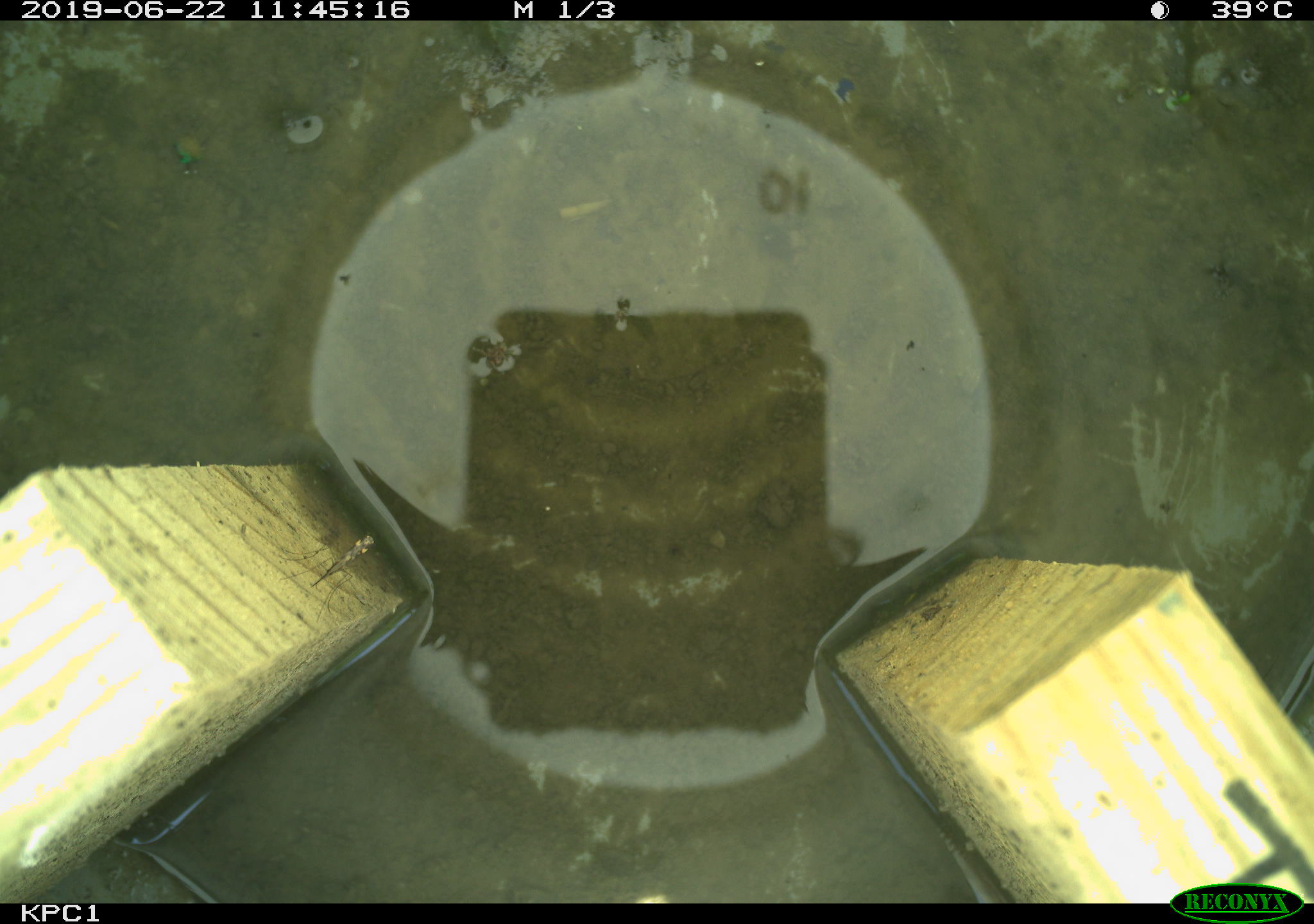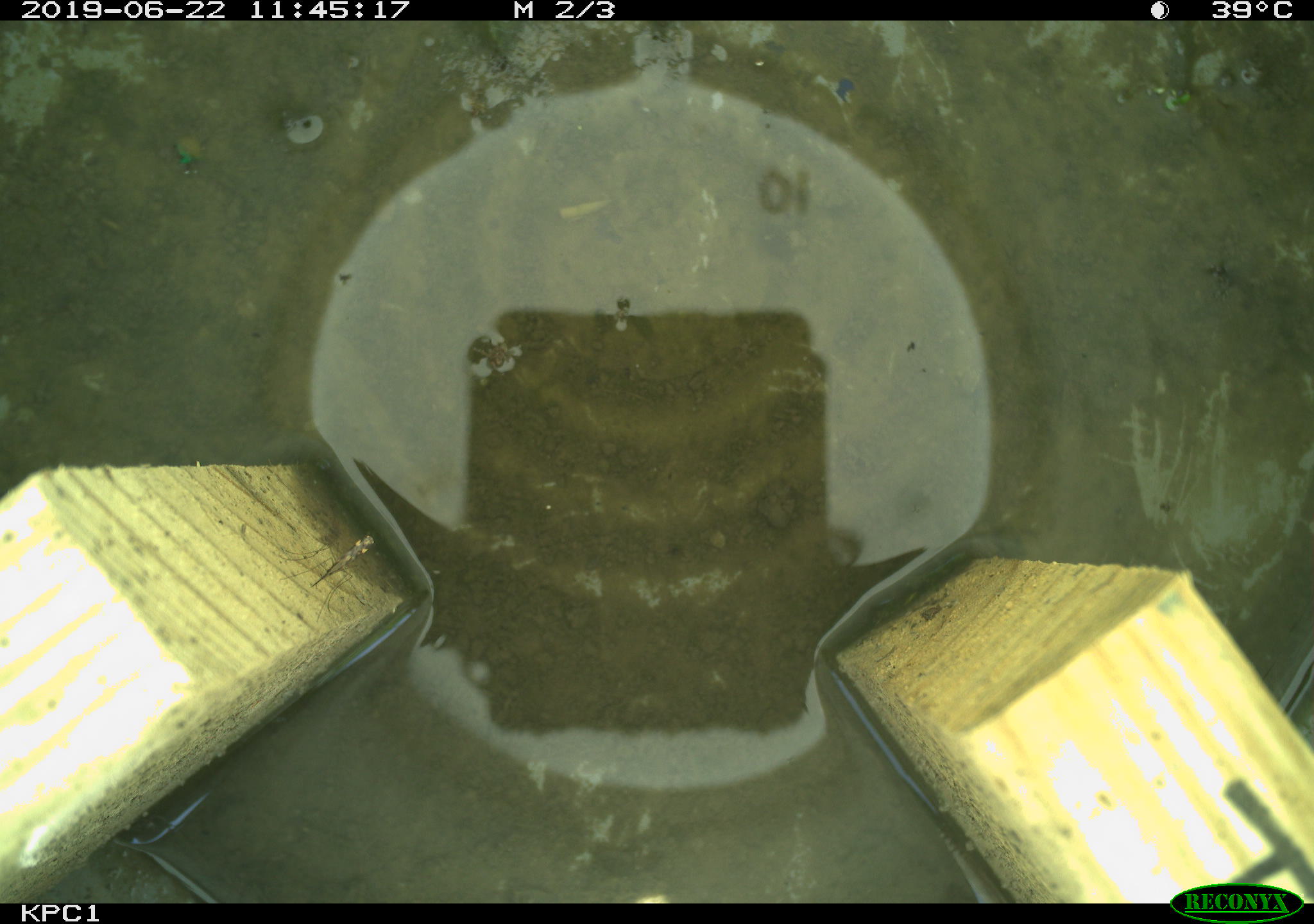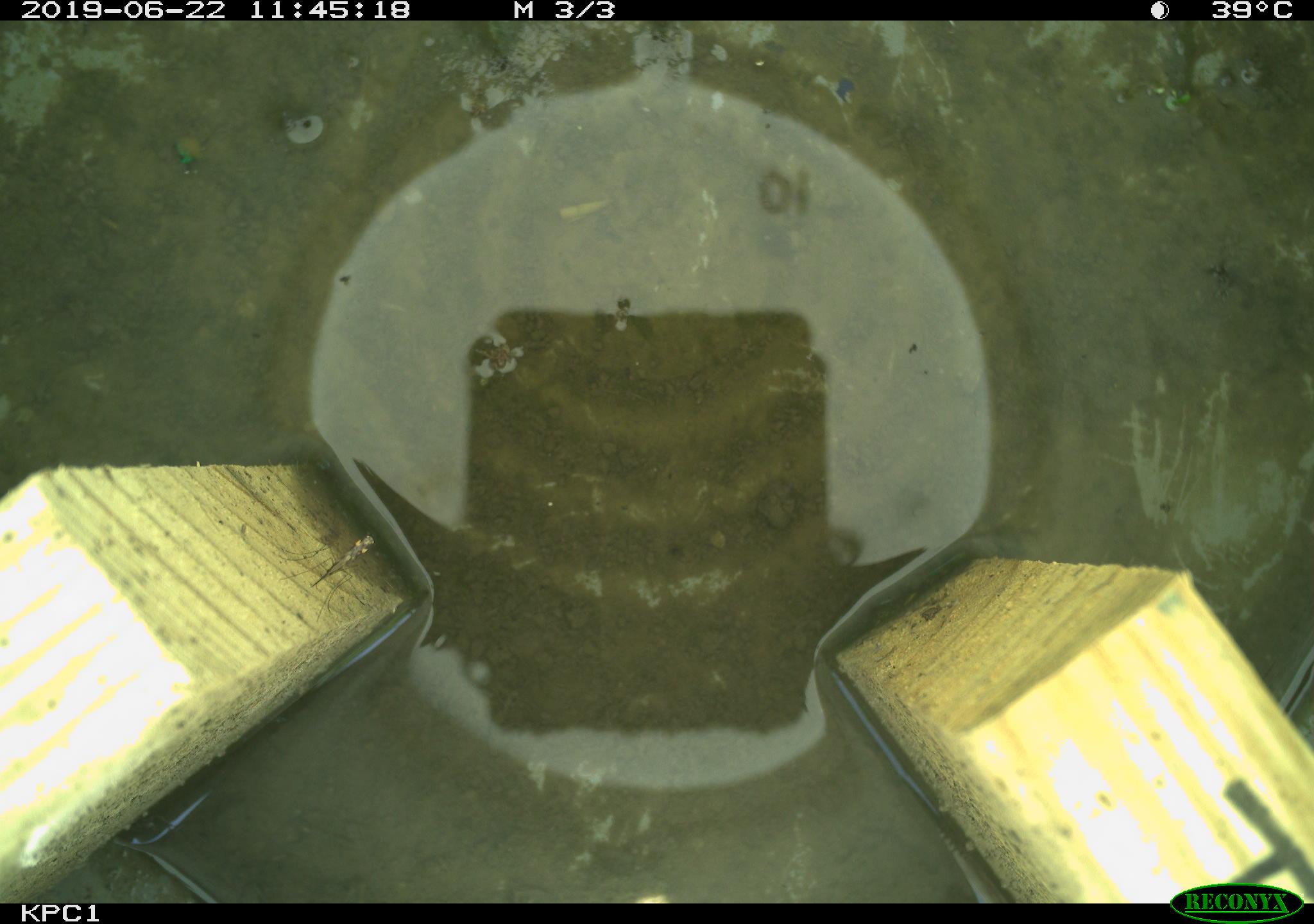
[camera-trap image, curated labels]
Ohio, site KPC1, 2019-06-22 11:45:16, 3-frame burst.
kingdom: Animalia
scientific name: Animalia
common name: animal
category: invertebrate